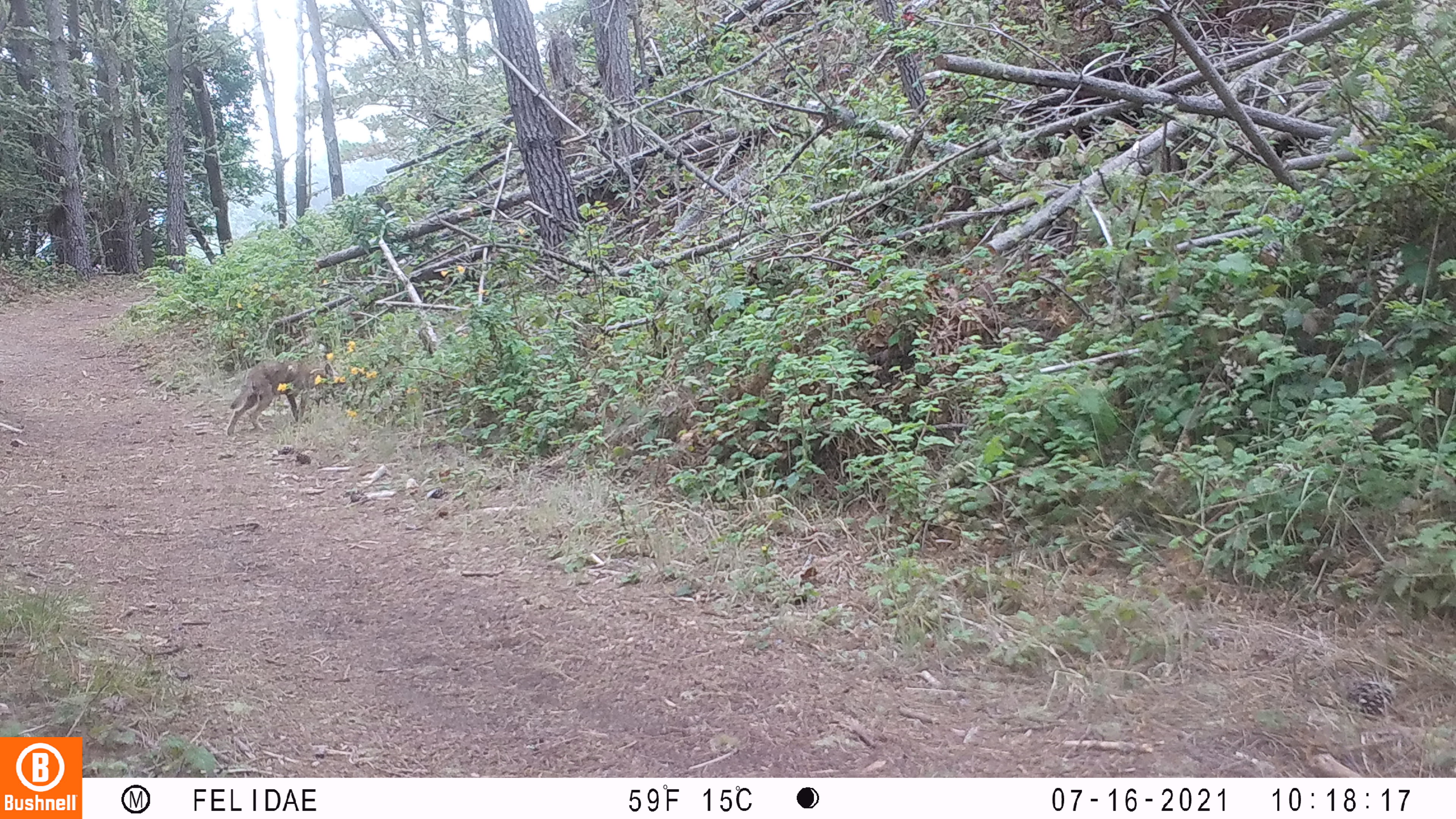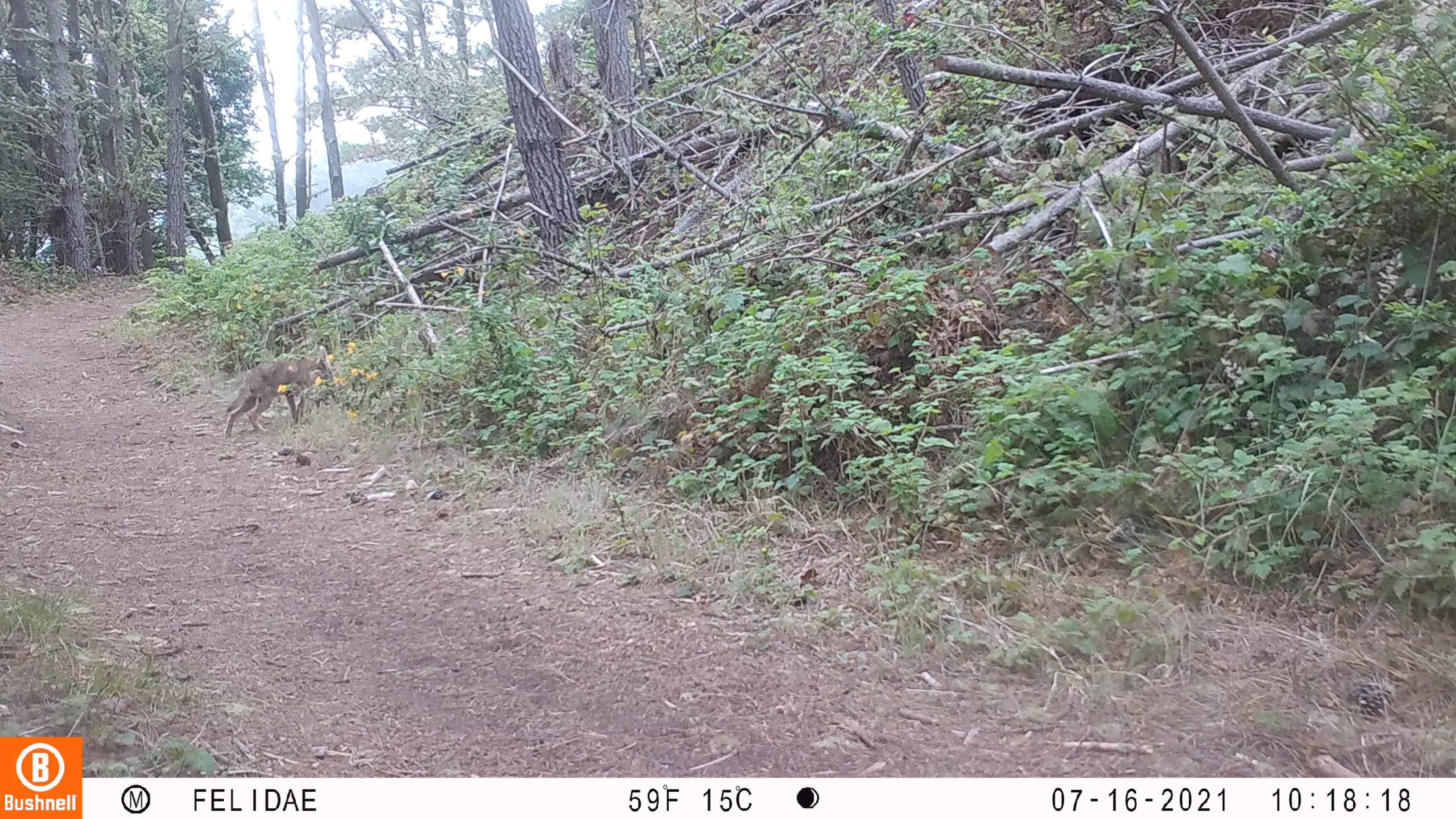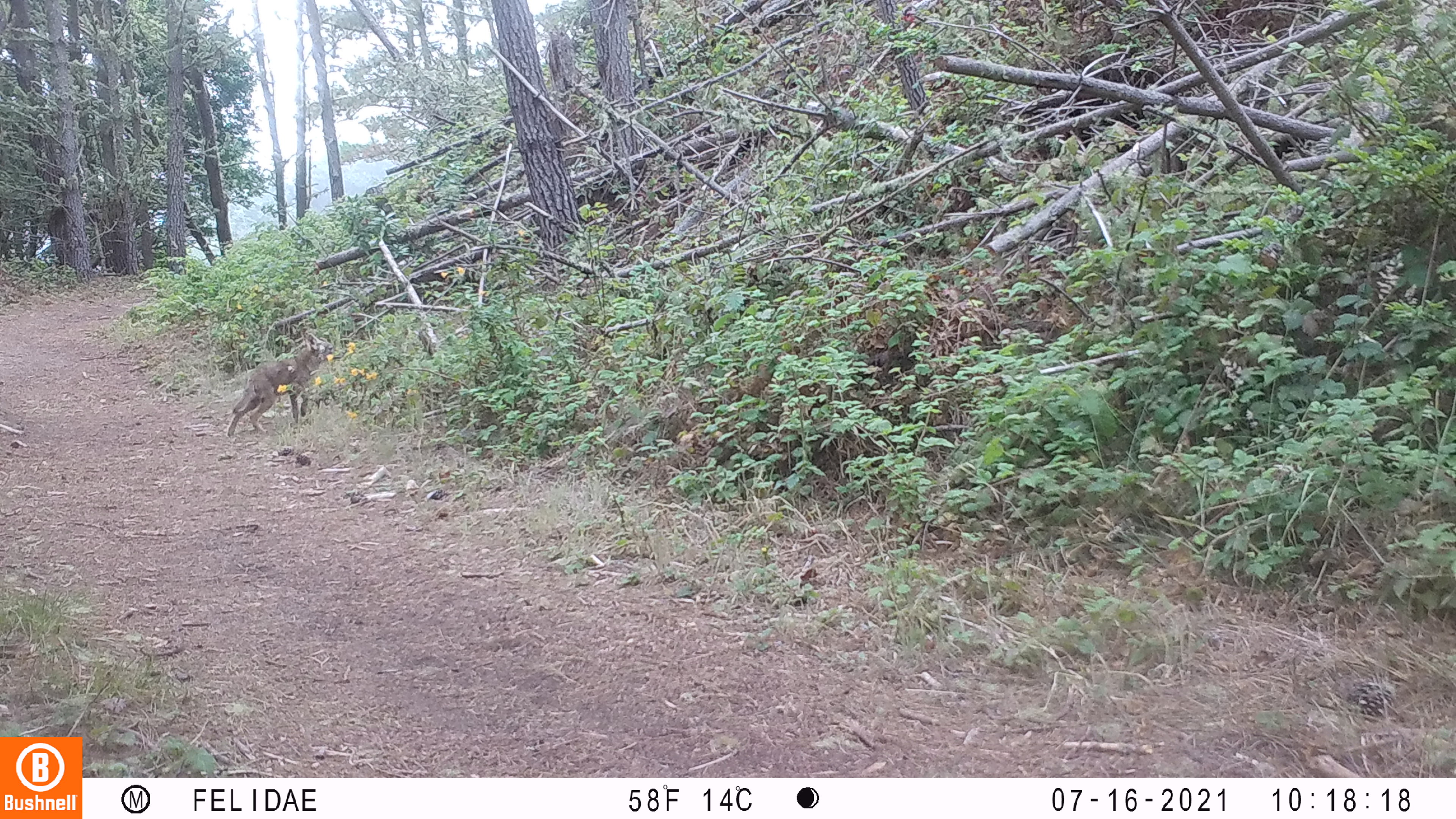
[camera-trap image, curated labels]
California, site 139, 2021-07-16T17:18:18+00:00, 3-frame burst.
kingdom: Animalia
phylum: Chordata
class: Mammalia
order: Carnivora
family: Canidae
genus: Canis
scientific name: Canis latrans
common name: coyote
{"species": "coyote (Canis latrans)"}